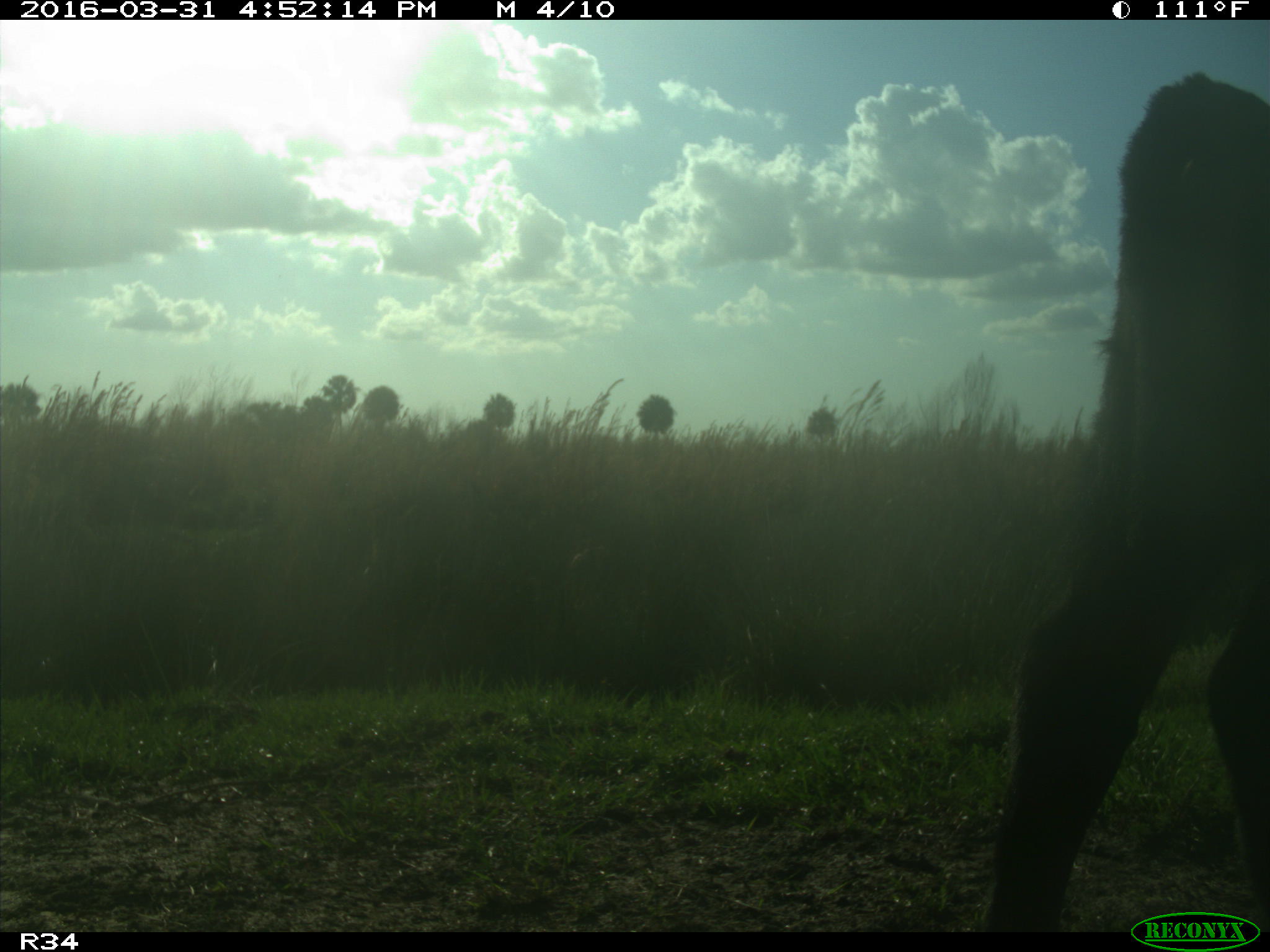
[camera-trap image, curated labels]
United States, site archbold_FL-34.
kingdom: Animalia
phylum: Chordata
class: Mammalia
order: Artiodactyla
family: Bovidae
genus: Bos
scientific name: Bos taurus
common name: domestic cow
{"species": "Bos taurus (domestic cow)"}